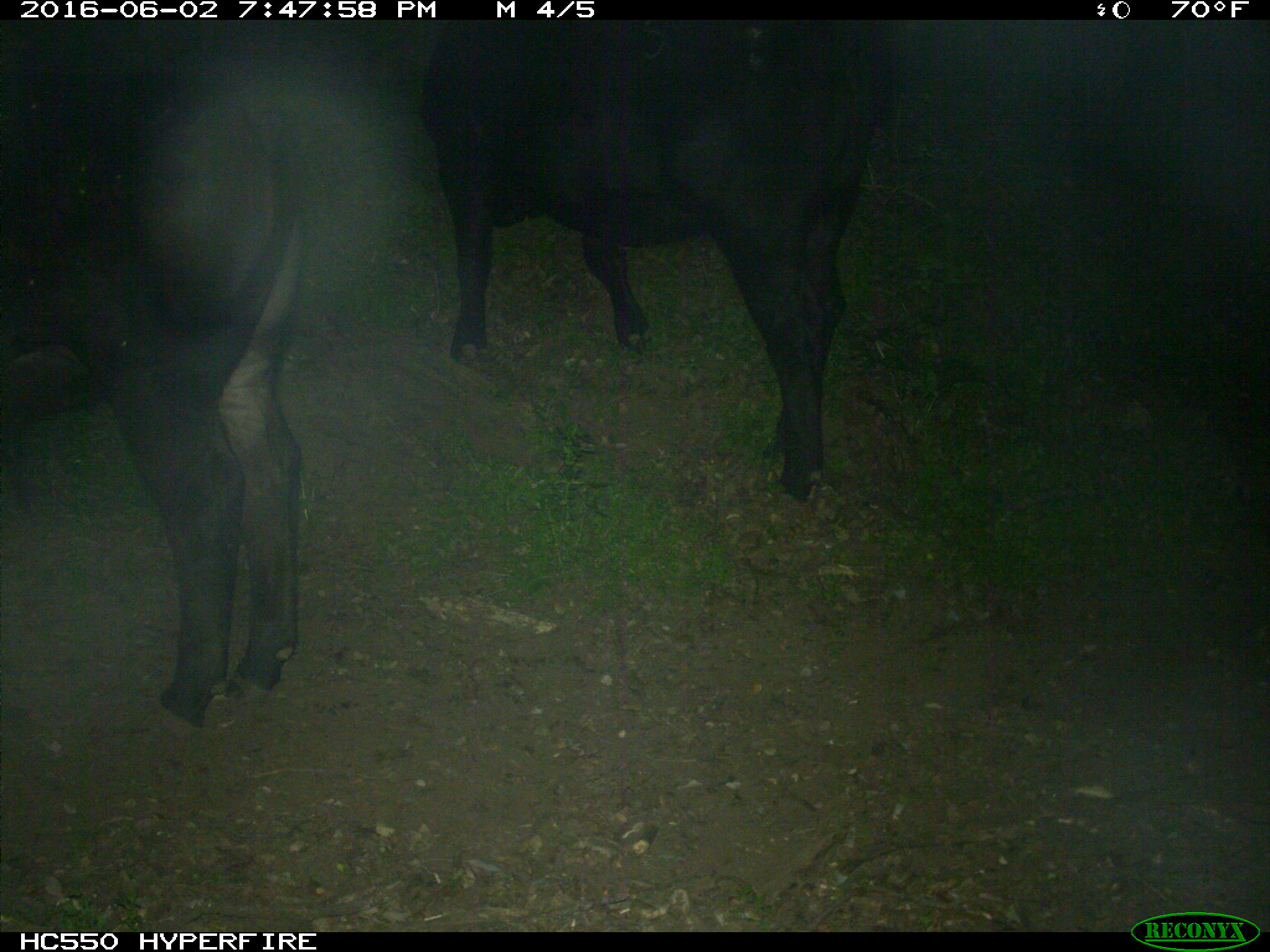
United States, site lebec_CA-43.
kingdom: Animalia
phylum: Chordata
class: Mammalia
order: Artiodactyla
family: Bovidae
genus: Bos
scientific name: Bos taurus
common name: domestic cow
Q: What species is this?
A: Bos taurus (domestic cow).